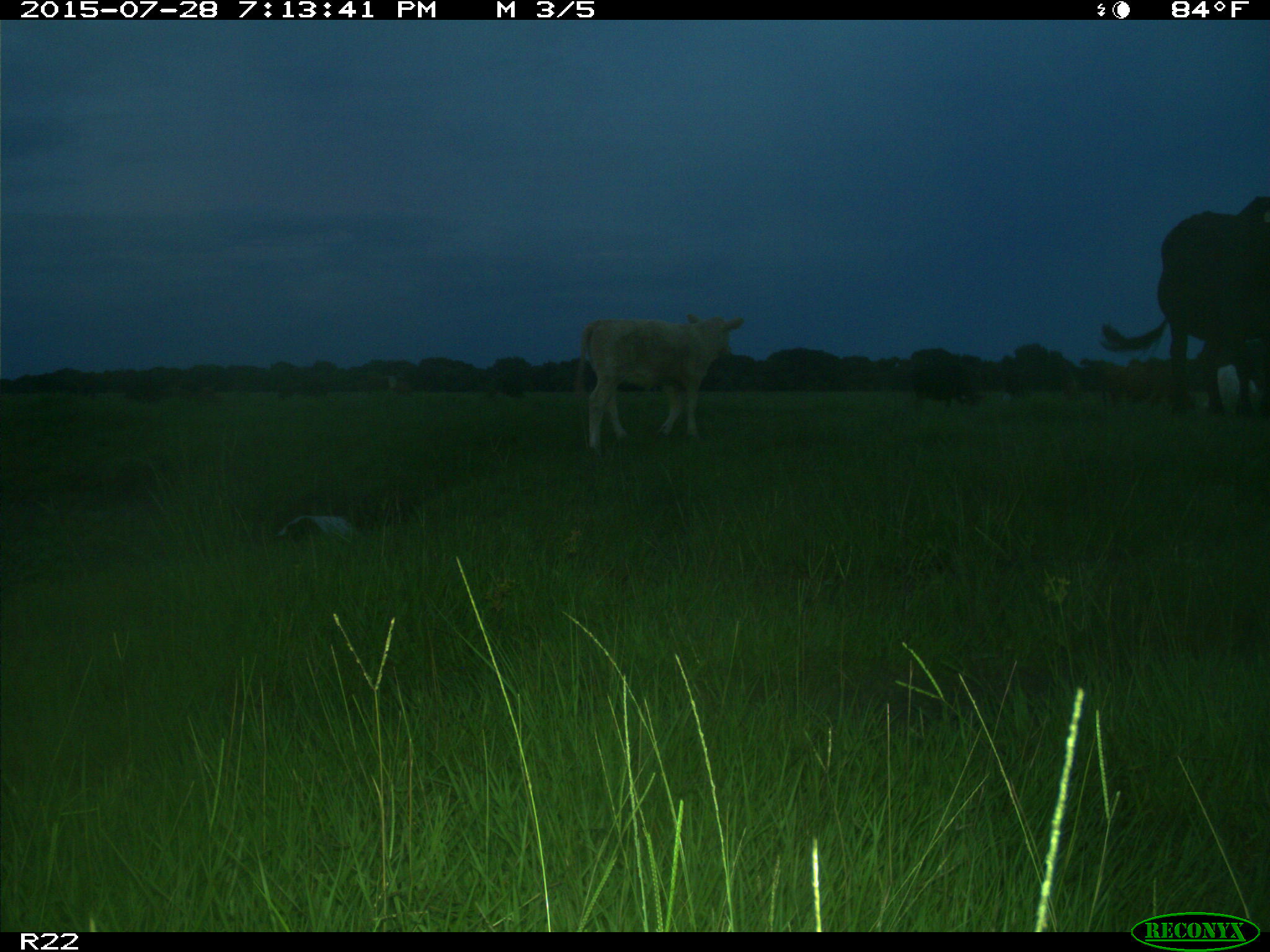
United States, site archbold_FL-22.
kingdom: Animalia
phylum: Chordata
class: Mammalia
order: Artiodactyla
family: Bovidae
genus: Bos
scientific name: Bos taurus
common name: domestic cow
Bos taurus (domestic cow).